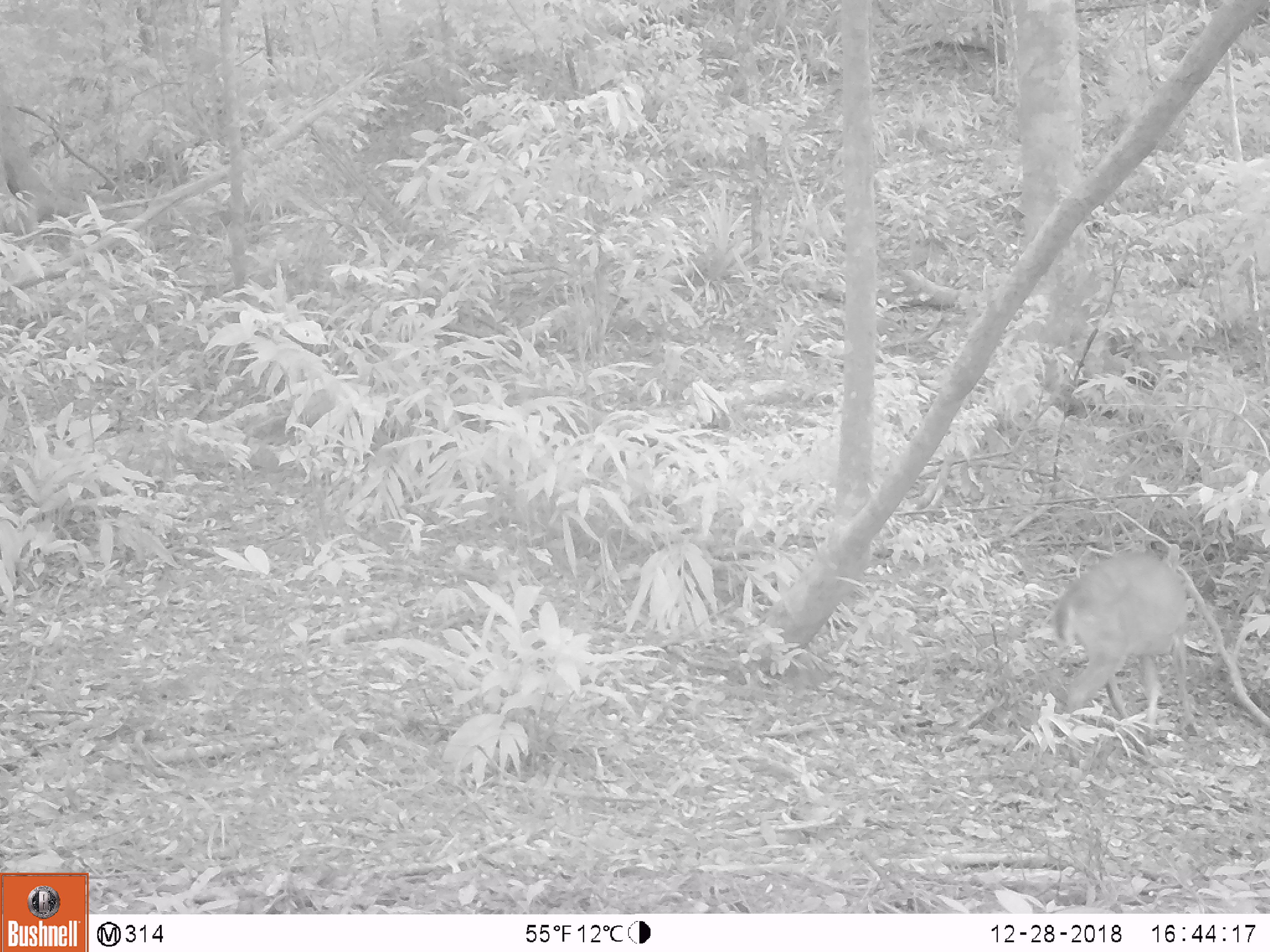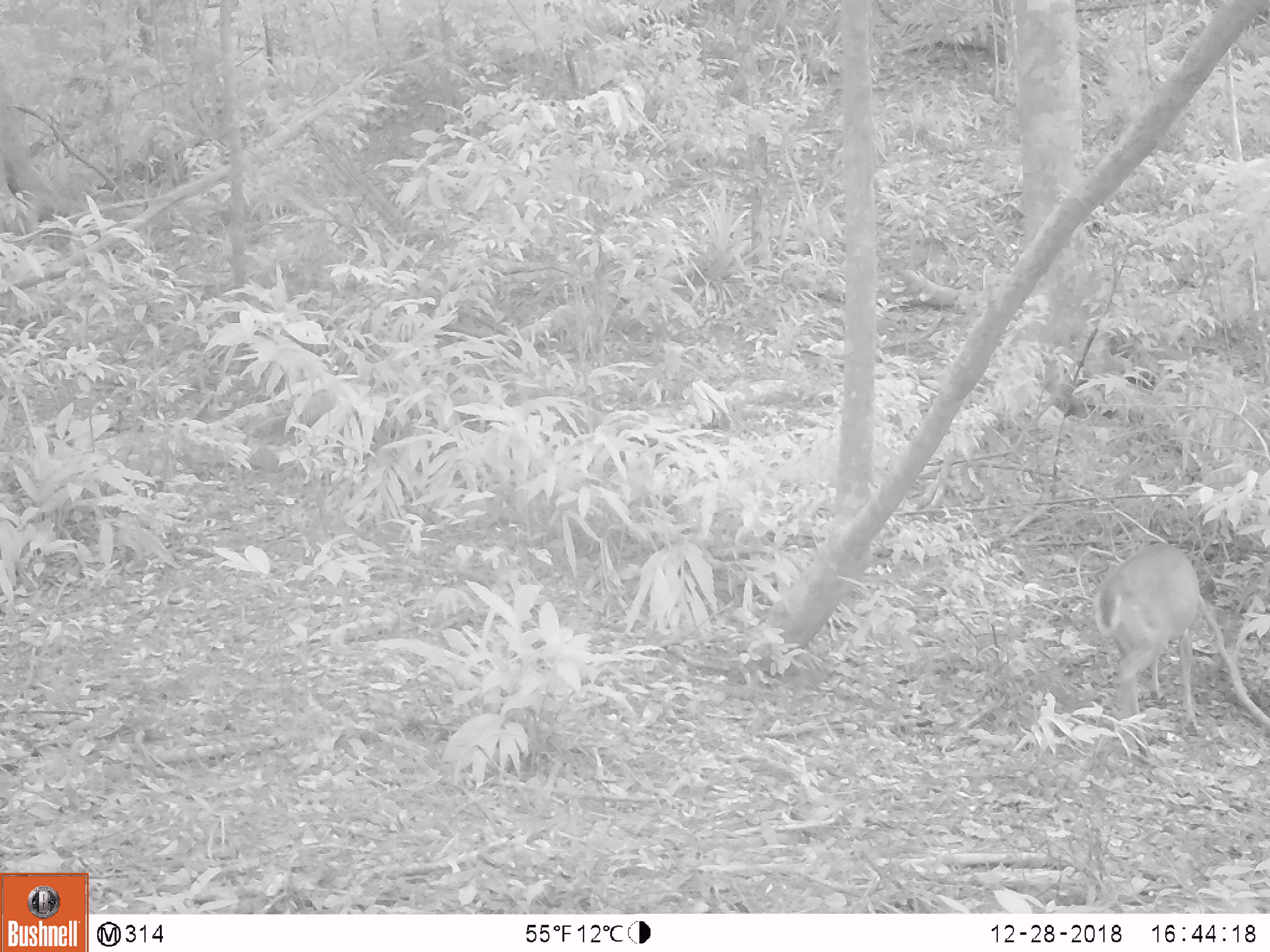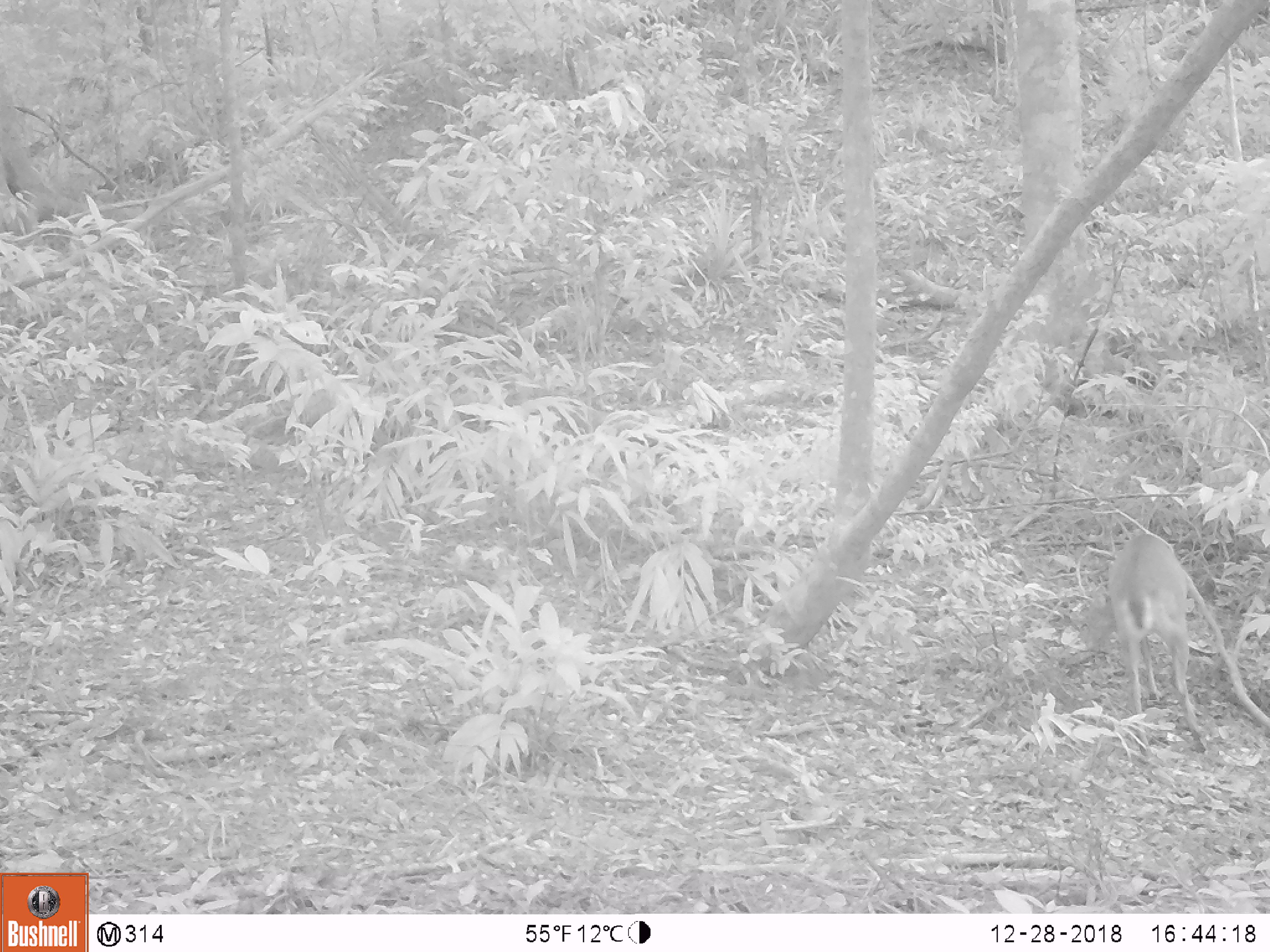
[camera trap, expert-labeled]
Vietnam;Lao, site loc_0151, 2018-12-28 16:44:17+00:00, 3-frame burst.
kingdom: Animalia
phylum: Chordata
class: Mammalia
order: Artiodactyla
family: Cervidae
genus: Muntiacus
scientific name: Muntiacus vuquangensis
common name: large-antlered muntjac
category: large antlered muntjac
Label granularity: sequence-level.